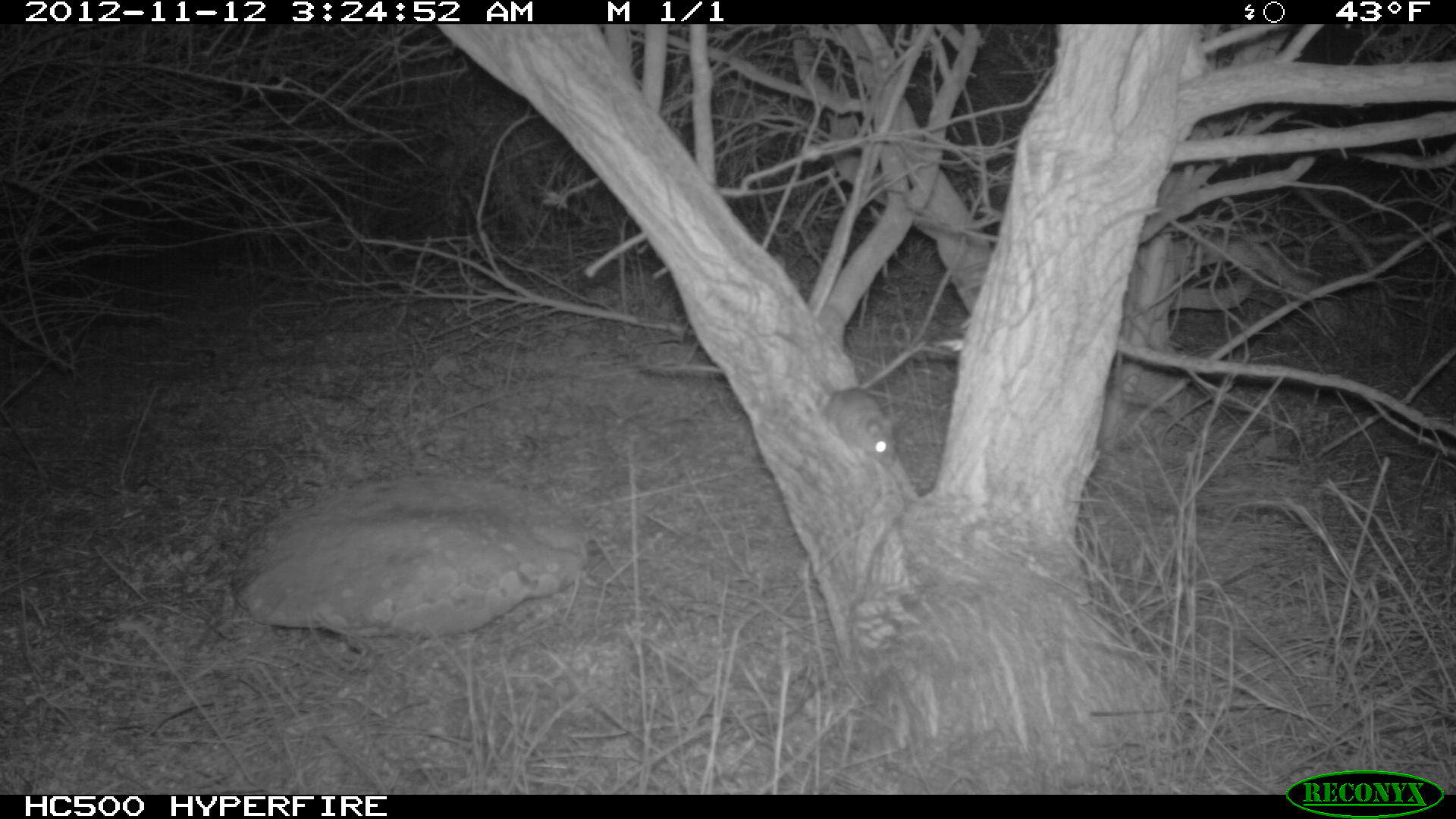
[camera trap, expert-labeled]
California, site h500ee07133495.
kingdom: Animalia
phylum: Chordata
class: Mammalia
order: Rodentia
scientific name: Rodentia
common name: rodent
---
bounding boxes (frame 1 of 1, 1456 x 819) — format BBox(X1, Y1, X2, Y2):
rodent: BBox(773, 329, 897, 466)